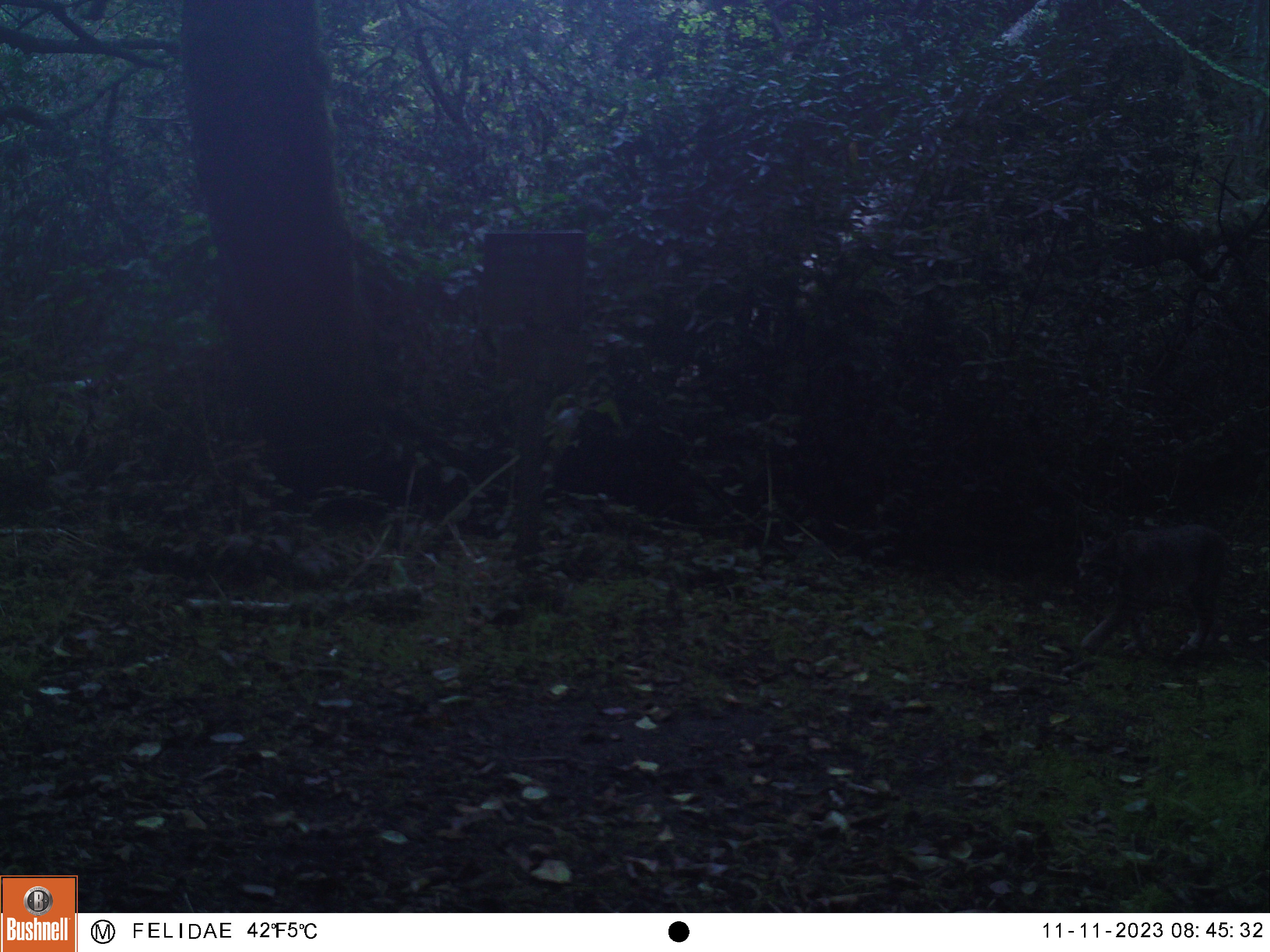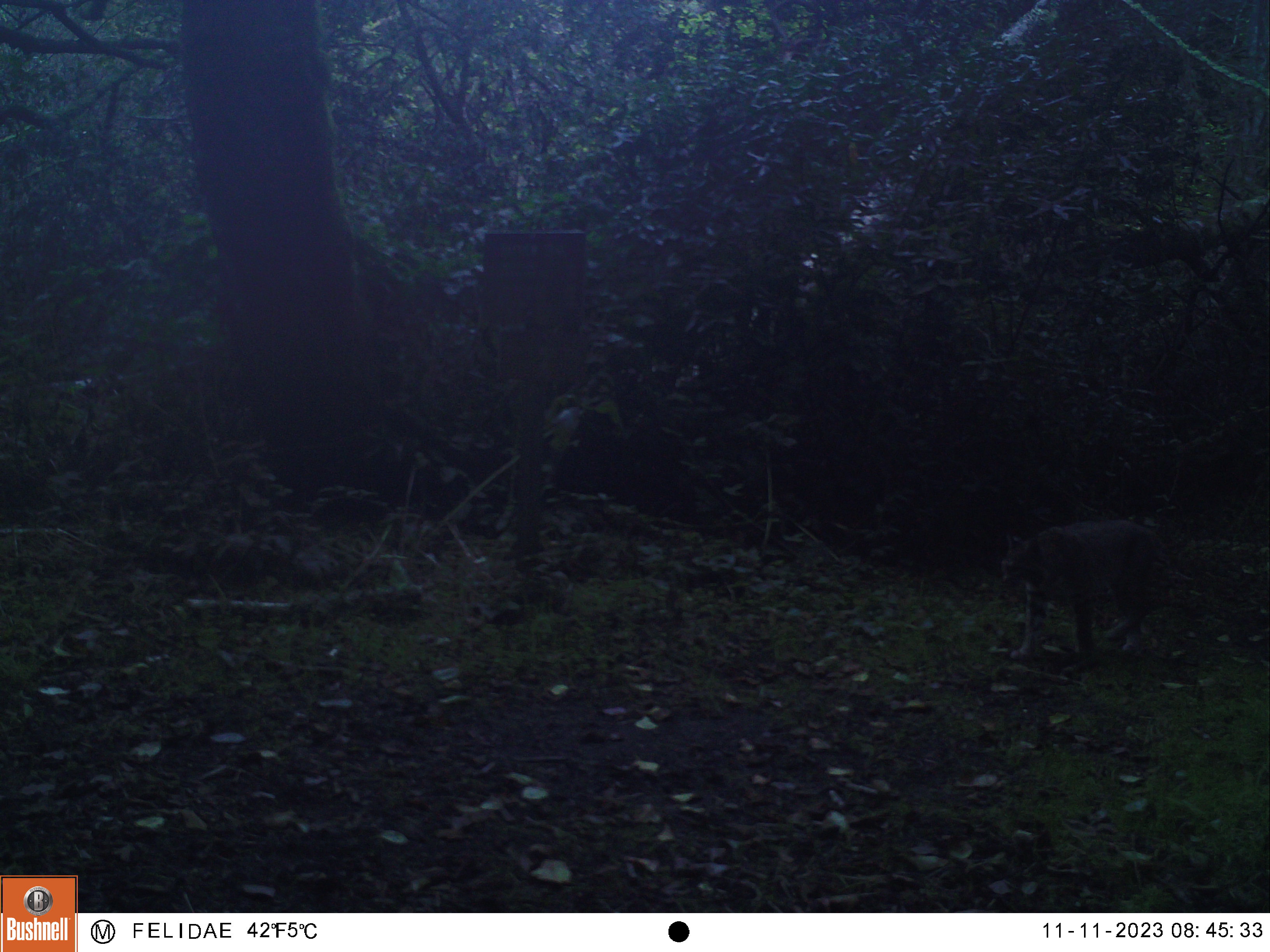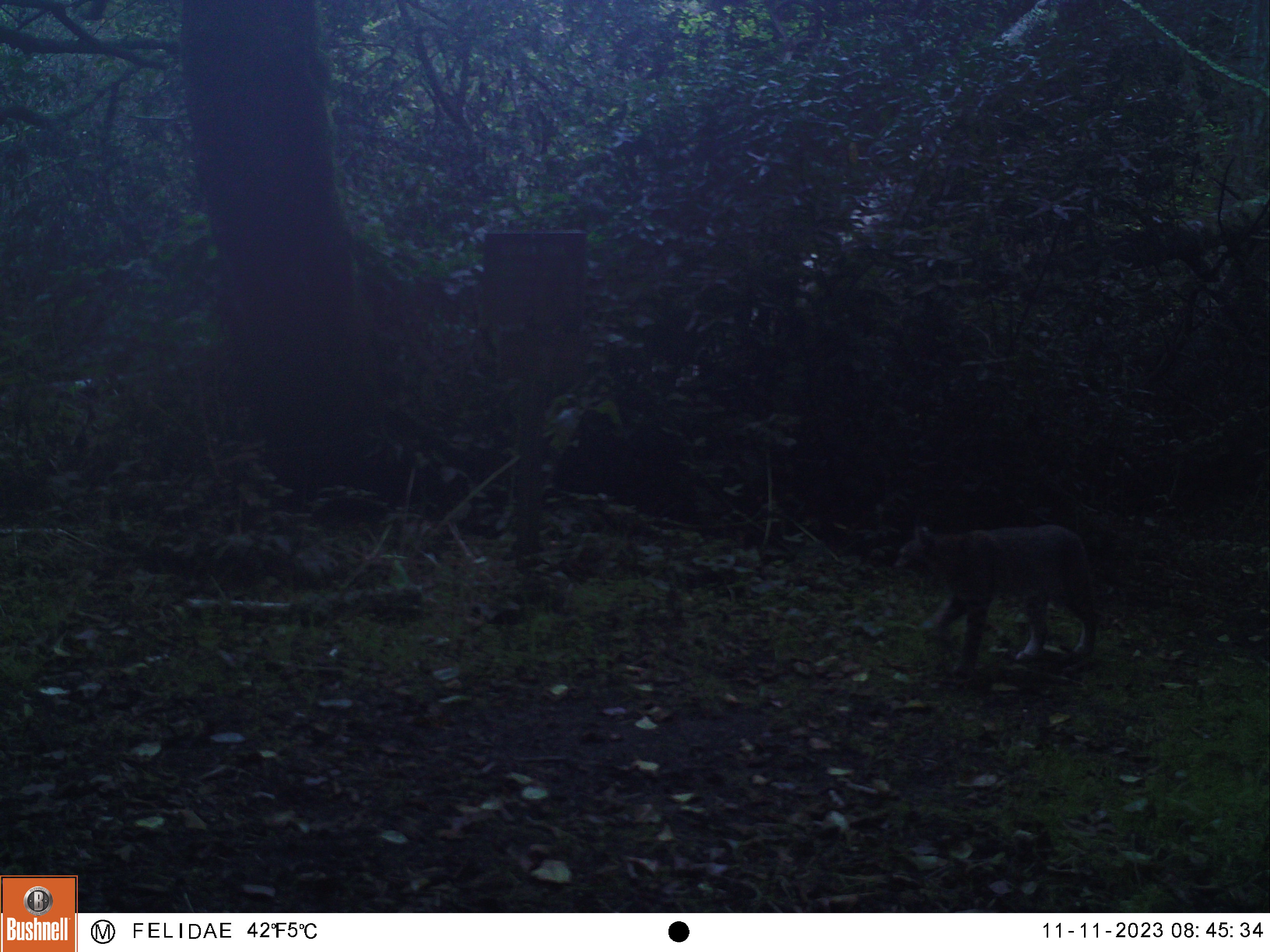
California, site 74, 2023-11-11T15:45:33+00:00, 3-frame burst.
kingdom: Animalia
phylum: Chordata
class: Mammalia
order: Carnivora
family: Felidae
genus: Lynx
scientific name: Lynx rufus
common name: bobcat